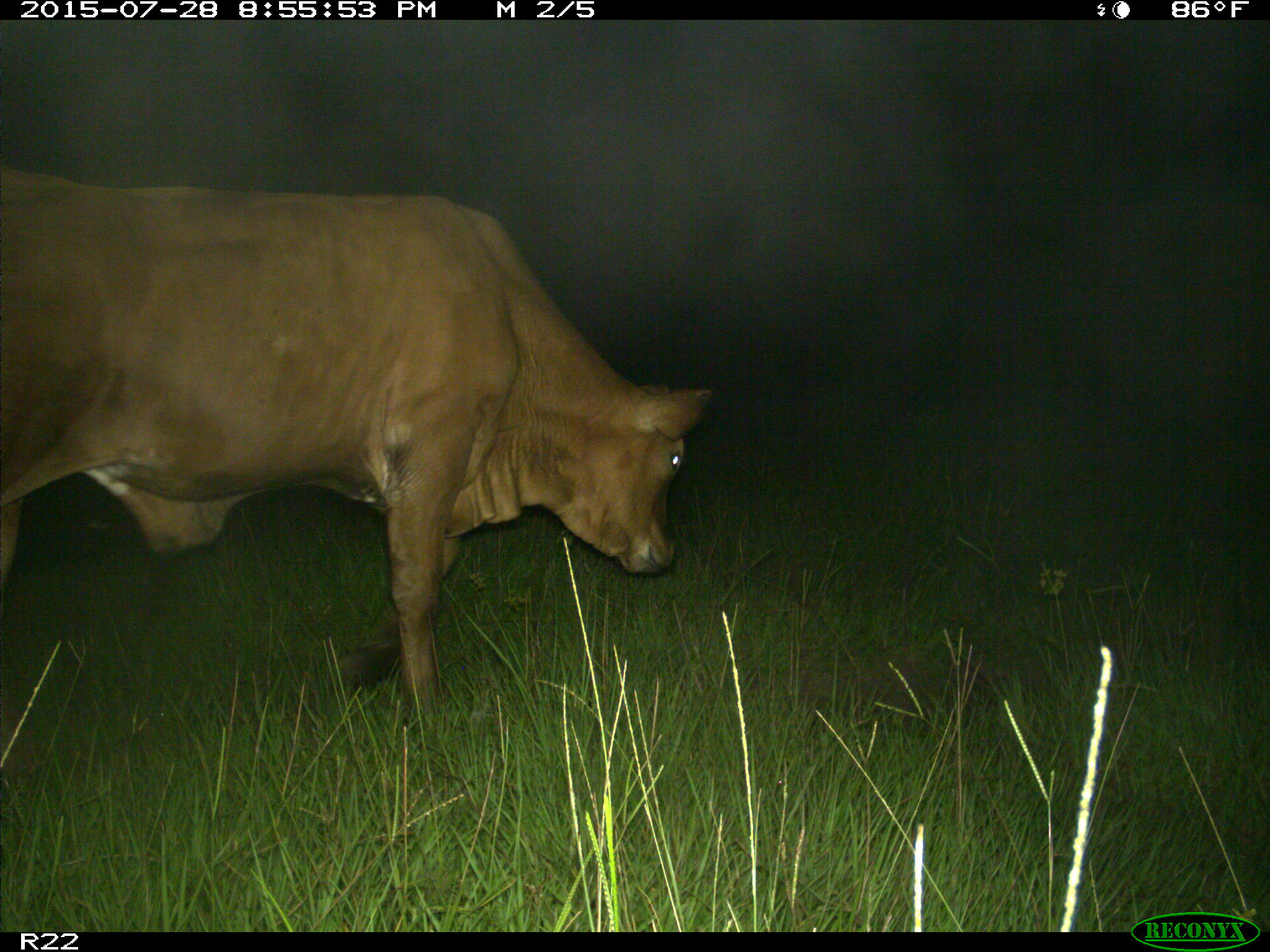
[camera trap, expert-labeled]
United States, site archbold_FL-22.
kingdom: Animalia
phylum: Chordata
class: Mammalia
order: Artiodactyla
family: Bovidae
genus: Bos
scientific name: Bos taurus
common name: domestic cow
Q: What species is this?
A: Bos taurus (domestic cow).